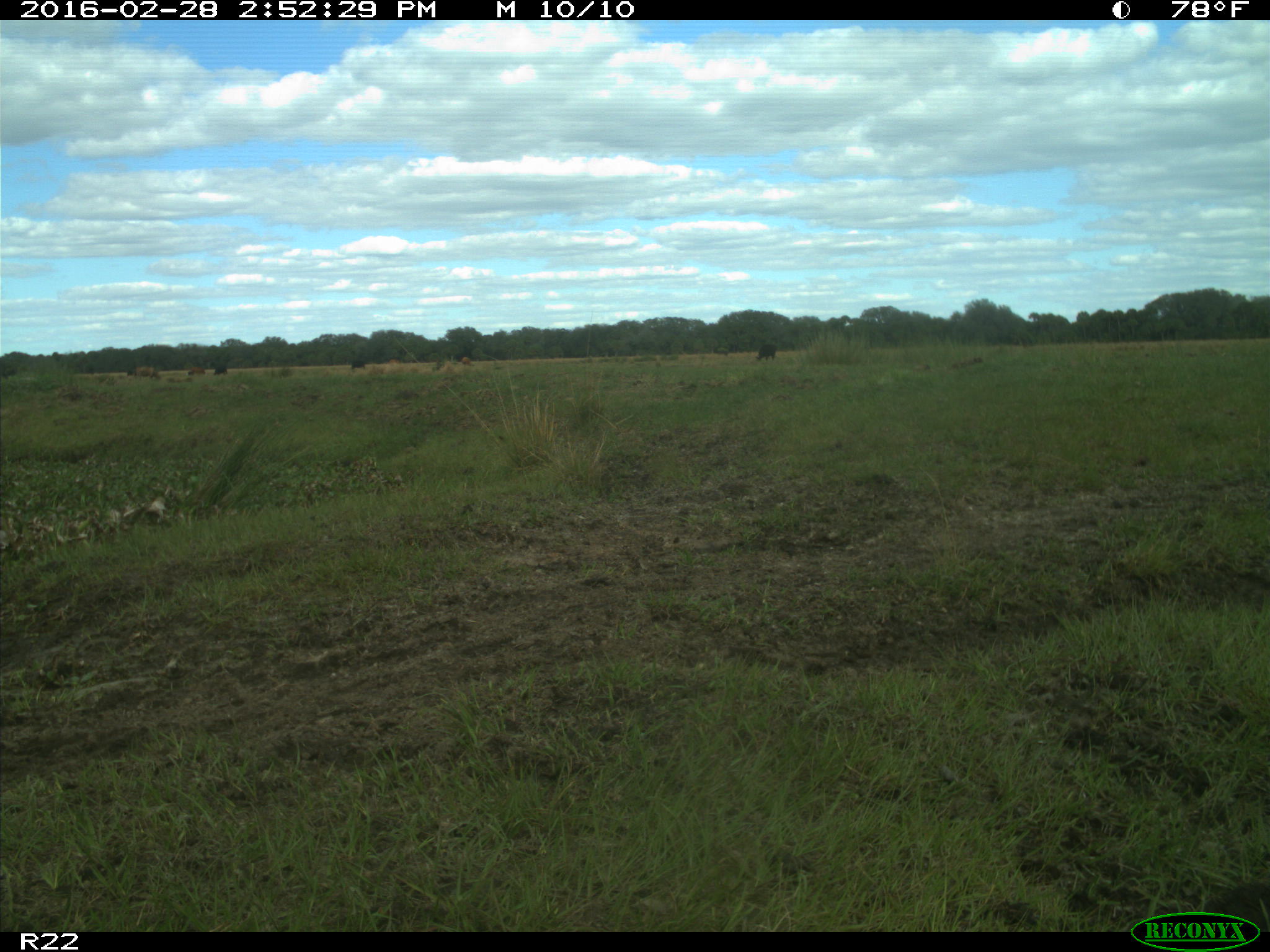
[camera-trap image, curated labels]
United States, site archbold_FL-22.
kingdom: Animalia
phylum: Chordata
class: Mammalia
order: Artiodactyla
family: Bovidae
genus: Bos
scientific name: Bos taurus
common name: domestic cow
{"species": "Bos taurus (domestic cow)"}